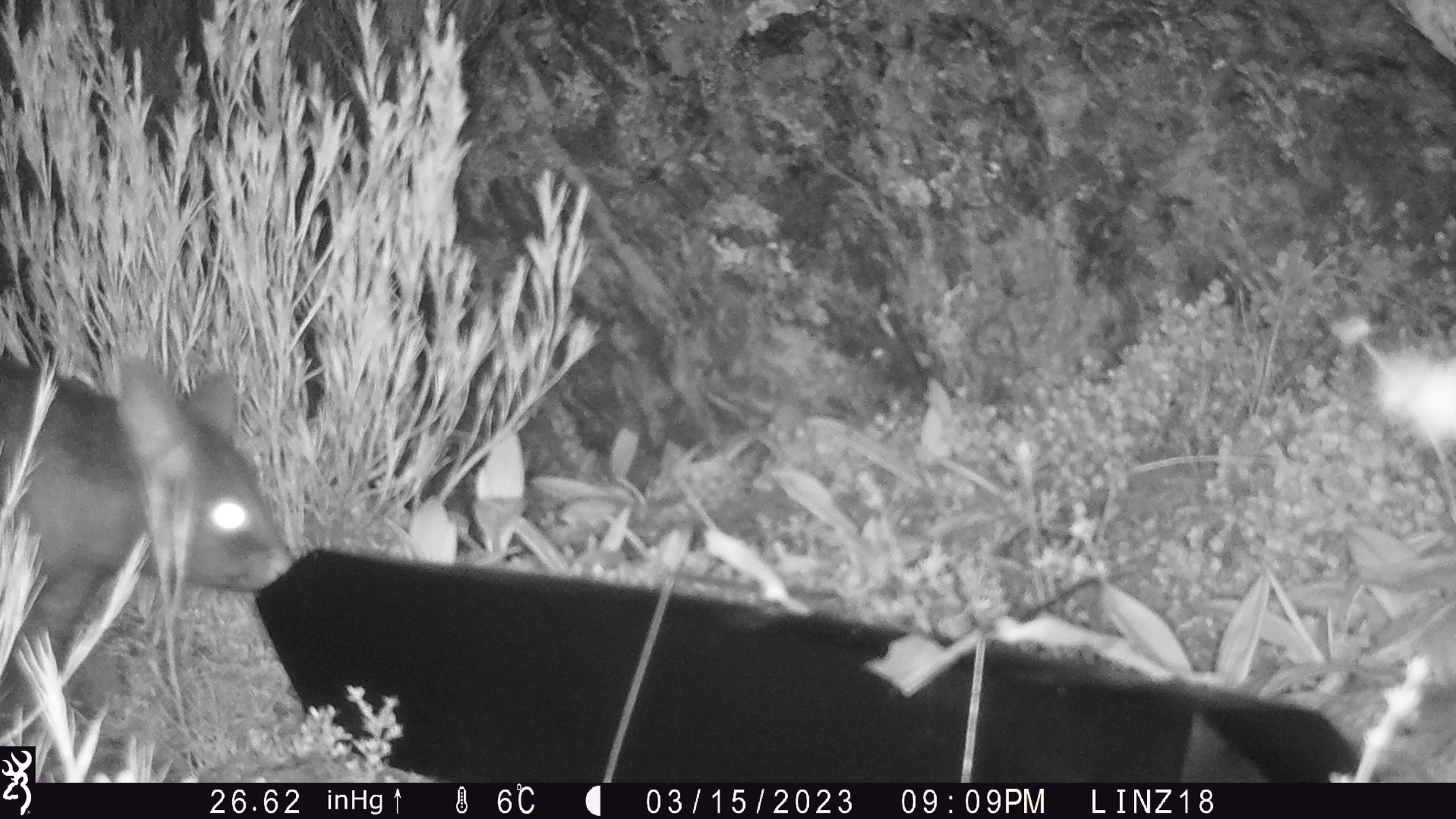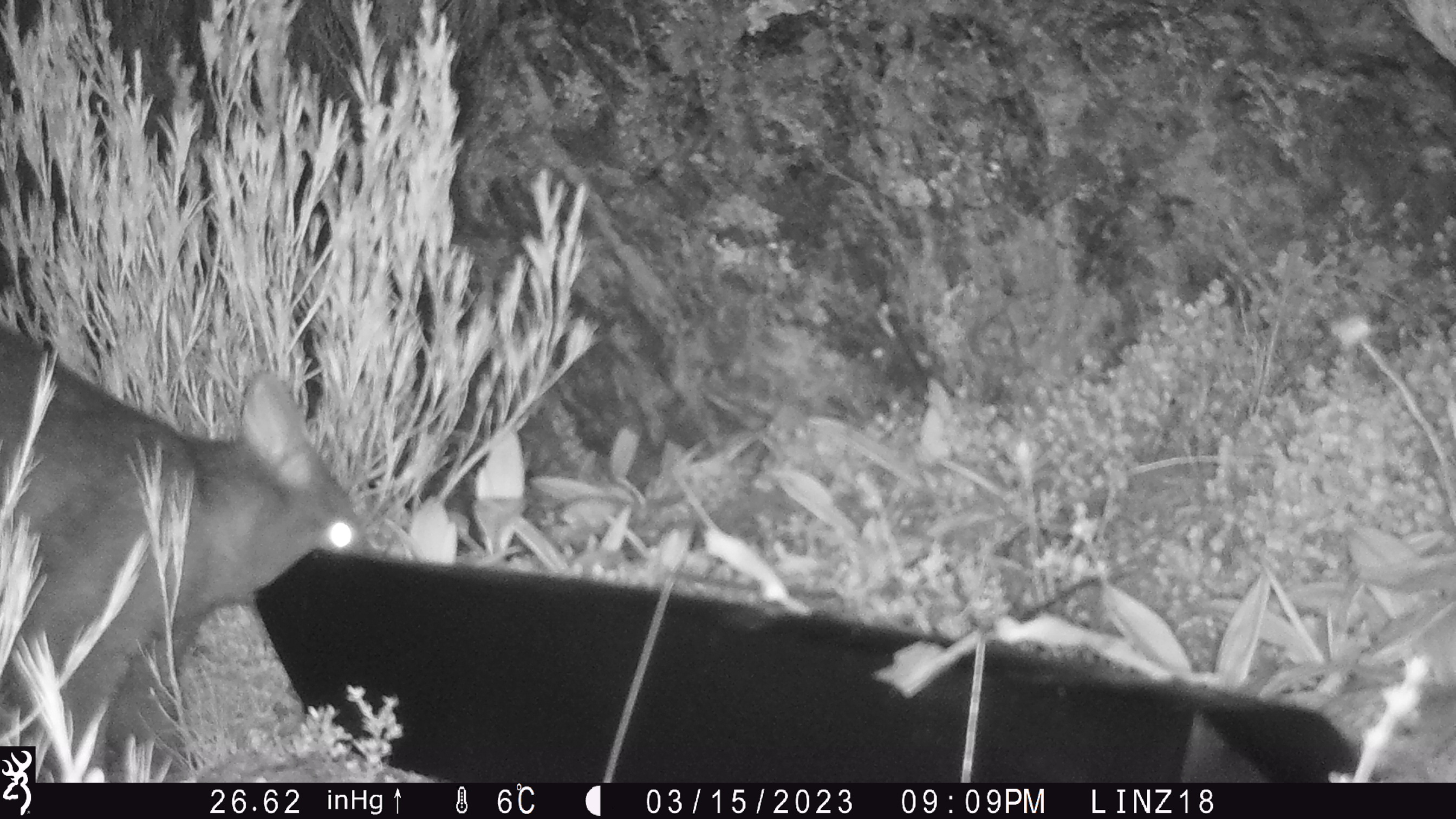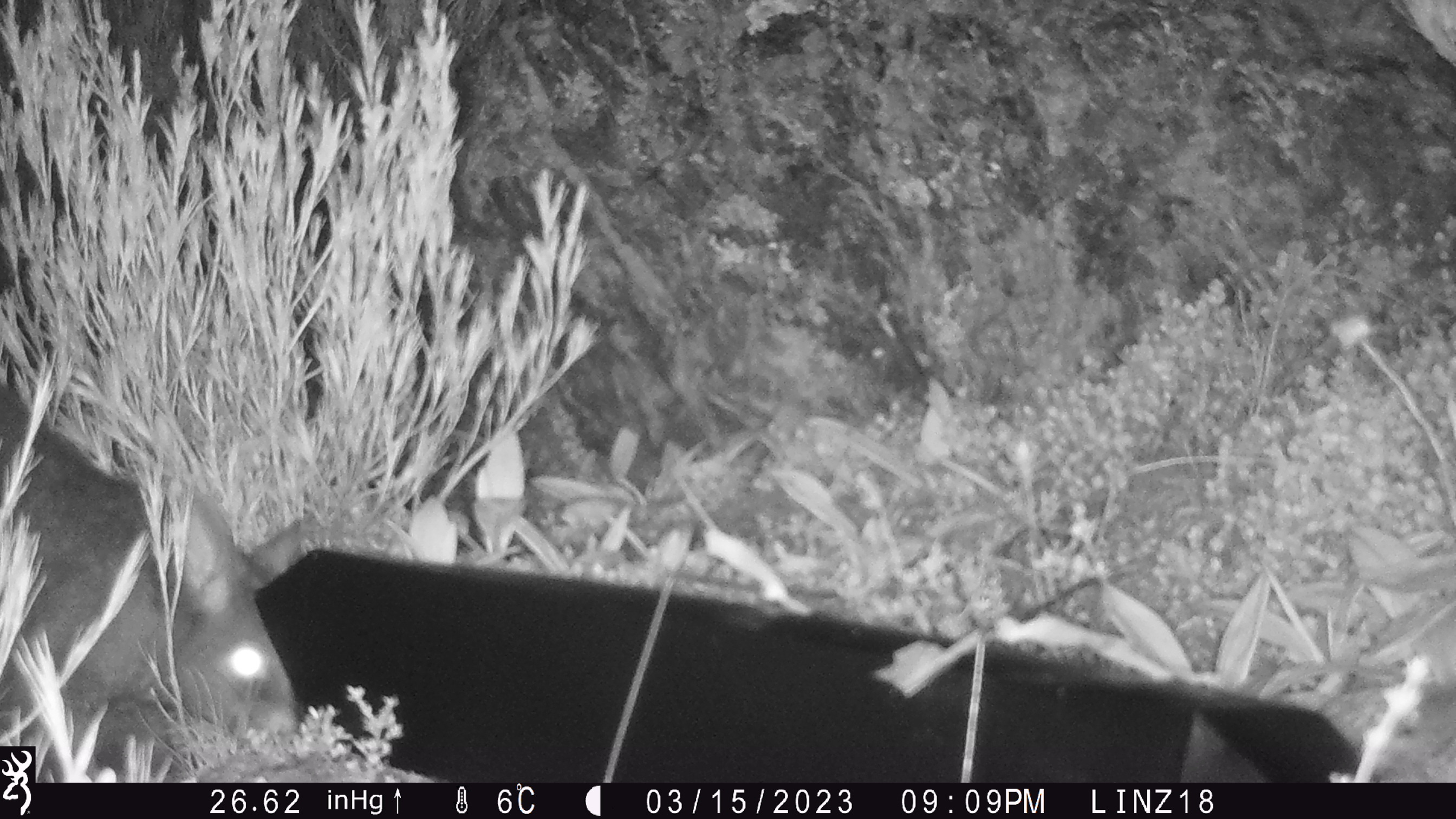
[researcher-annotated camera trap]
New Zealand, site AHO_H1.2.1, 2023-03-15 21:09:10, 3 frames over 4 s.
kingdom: Animalia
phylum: Chordata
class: Mammalia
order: Carnivora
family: Mustelidae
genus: Mustela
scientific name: Mustela erminea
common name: stoat